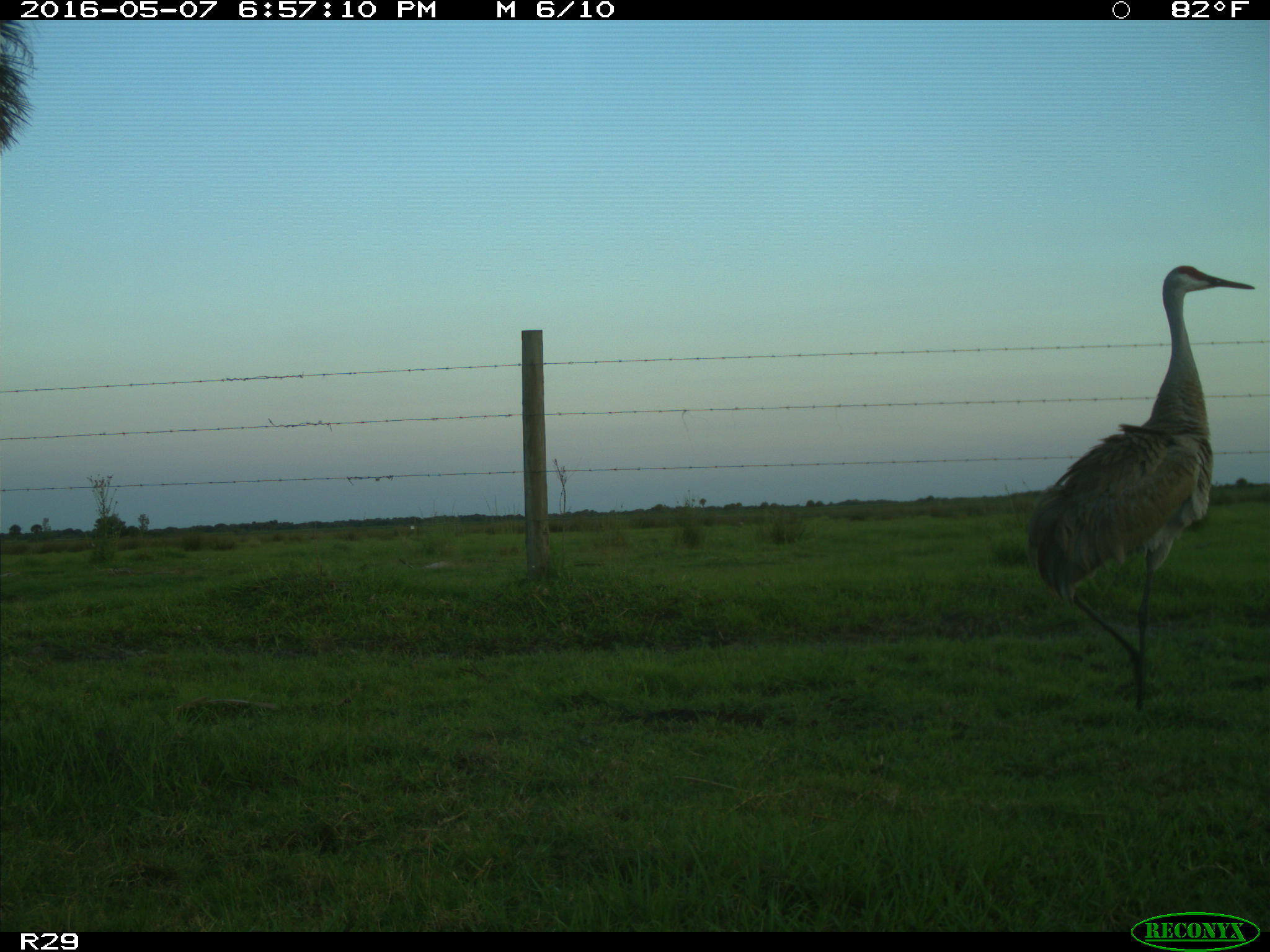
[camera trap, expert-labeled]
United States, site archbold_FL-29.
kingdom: Animalia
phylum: Chordata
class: Aves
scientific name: Aves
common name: birds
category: unidentified bird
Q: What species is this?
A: Unidentified bird (birds) (Aves).